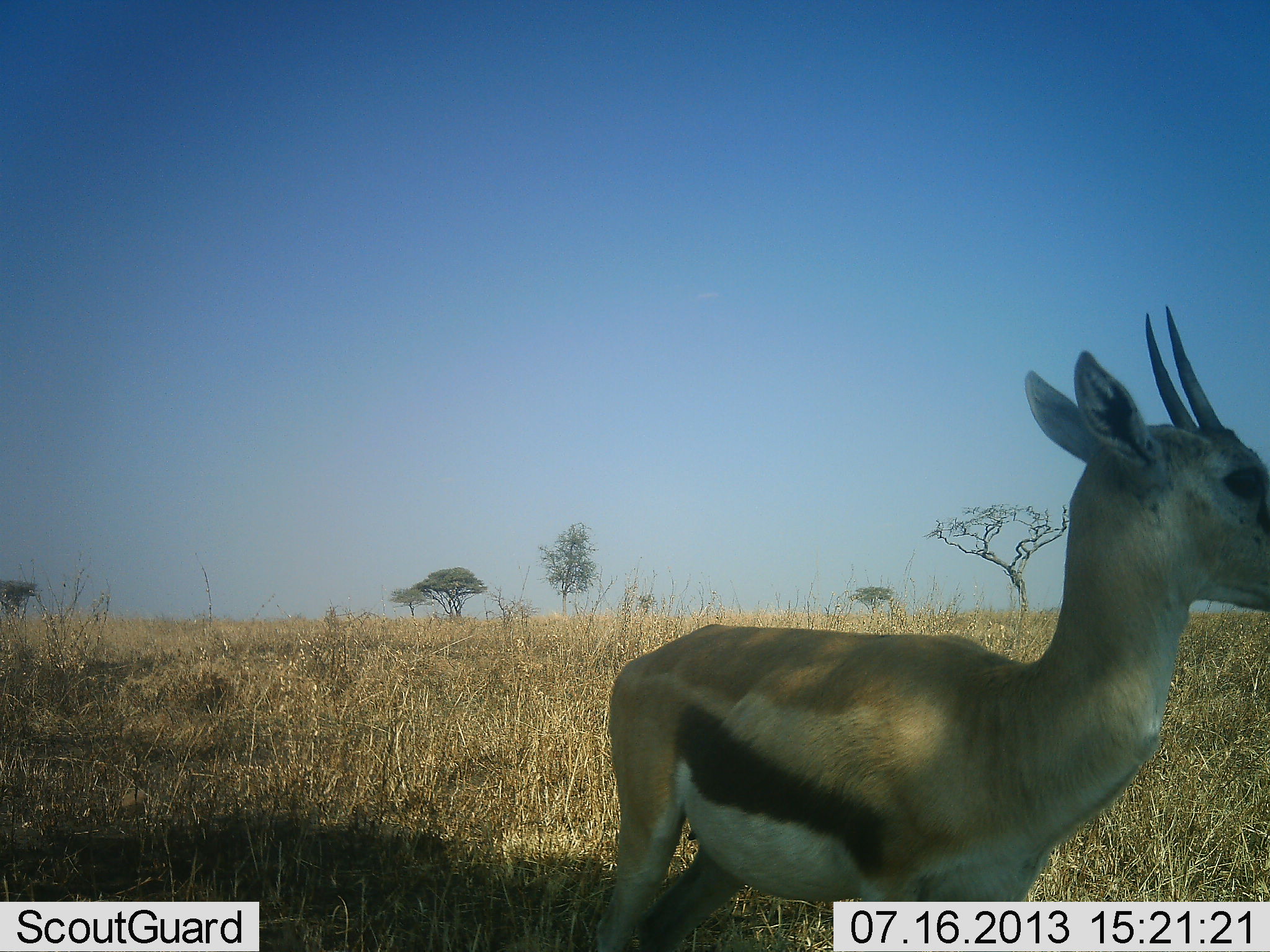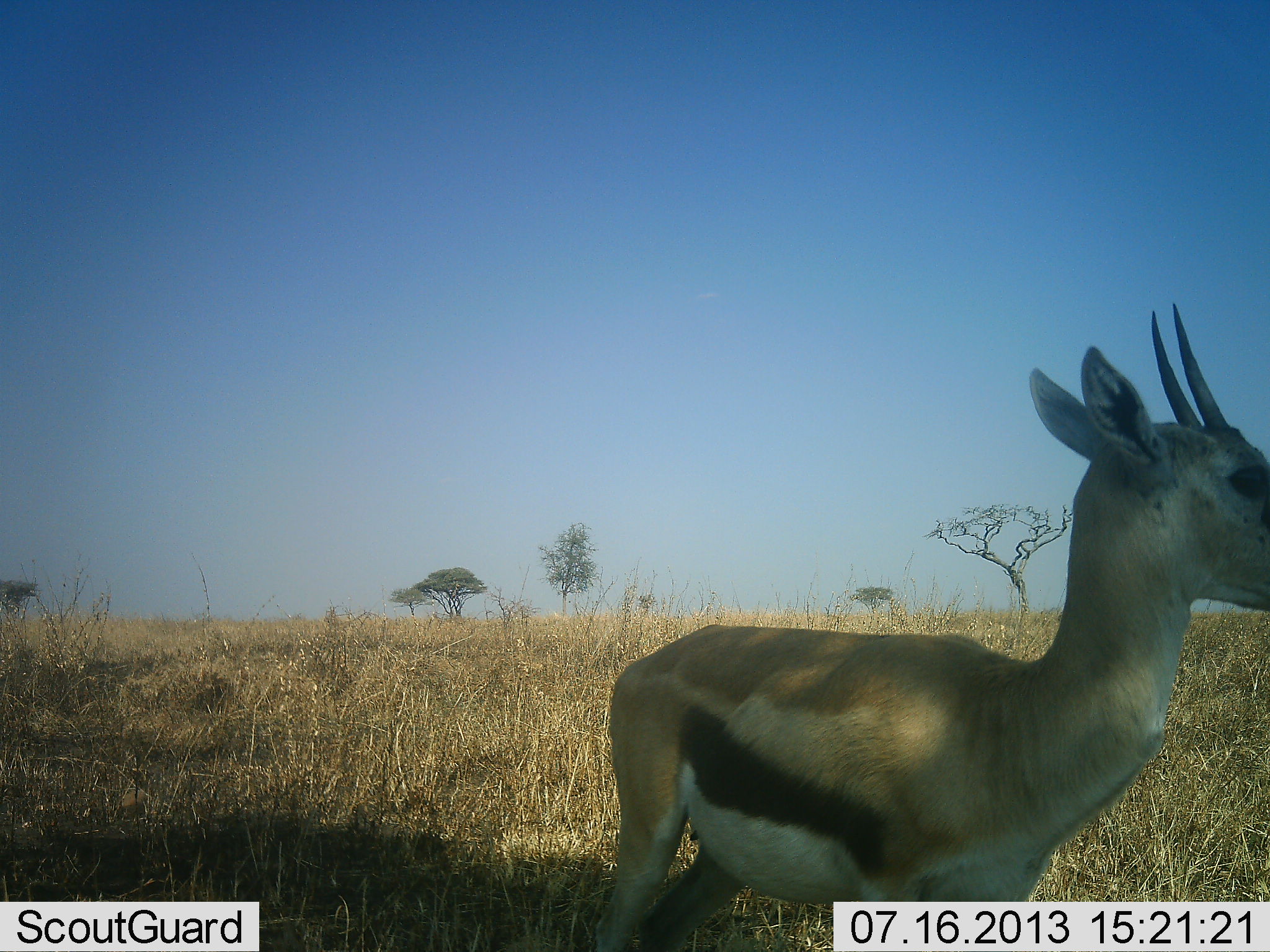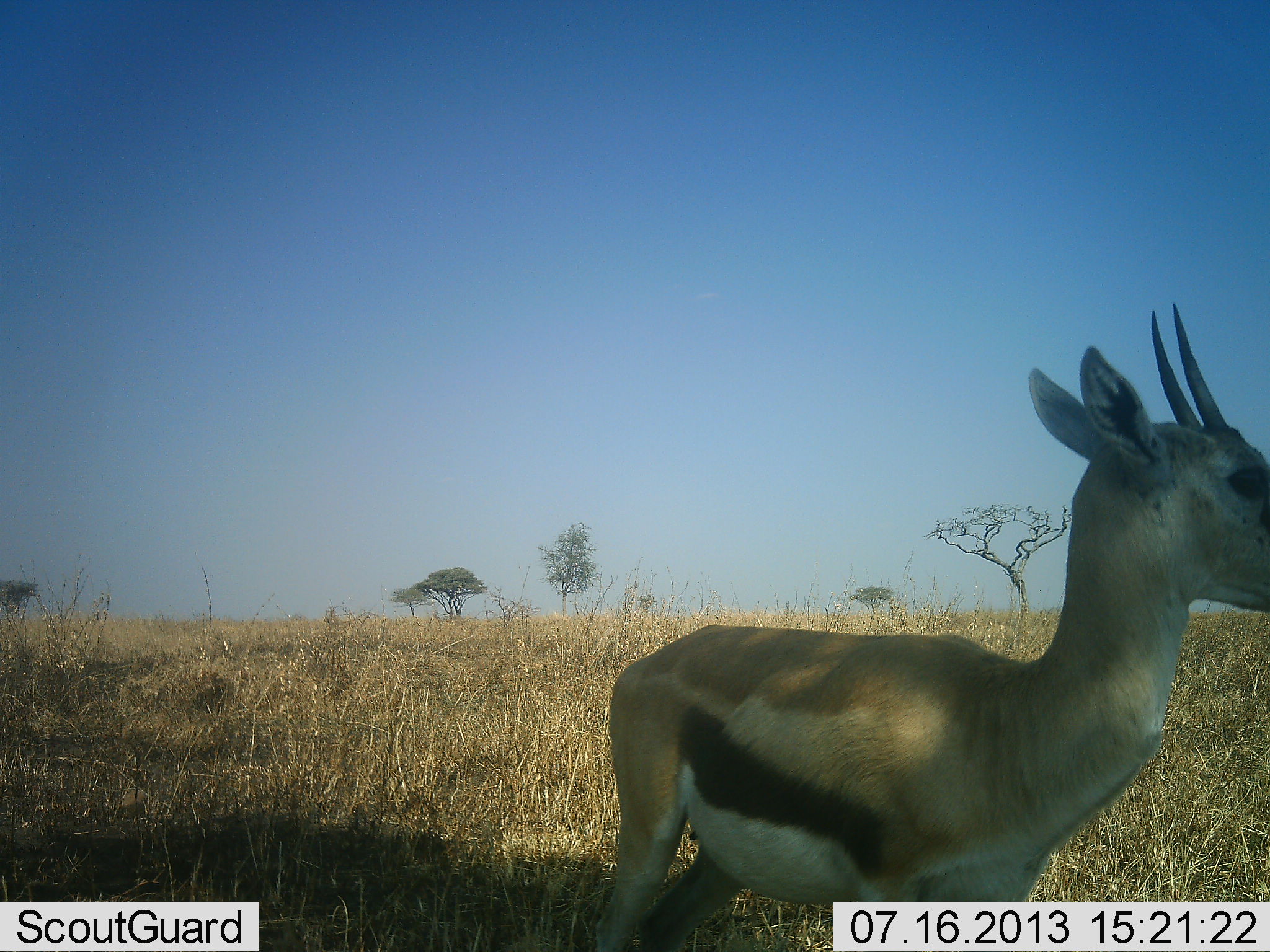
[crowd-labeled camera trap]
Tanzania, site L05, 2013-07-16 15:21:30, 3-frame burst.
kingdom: Animalia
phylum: Chordata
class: Mammalia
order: Artiodactyla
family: Bovidae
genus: Eudorcas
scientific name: Eudorcas thomsonii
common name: thomson's gazelle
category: gazellethomsons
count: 1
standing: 100%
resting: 0%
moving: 0%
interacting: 0%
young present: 5%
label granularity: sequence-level